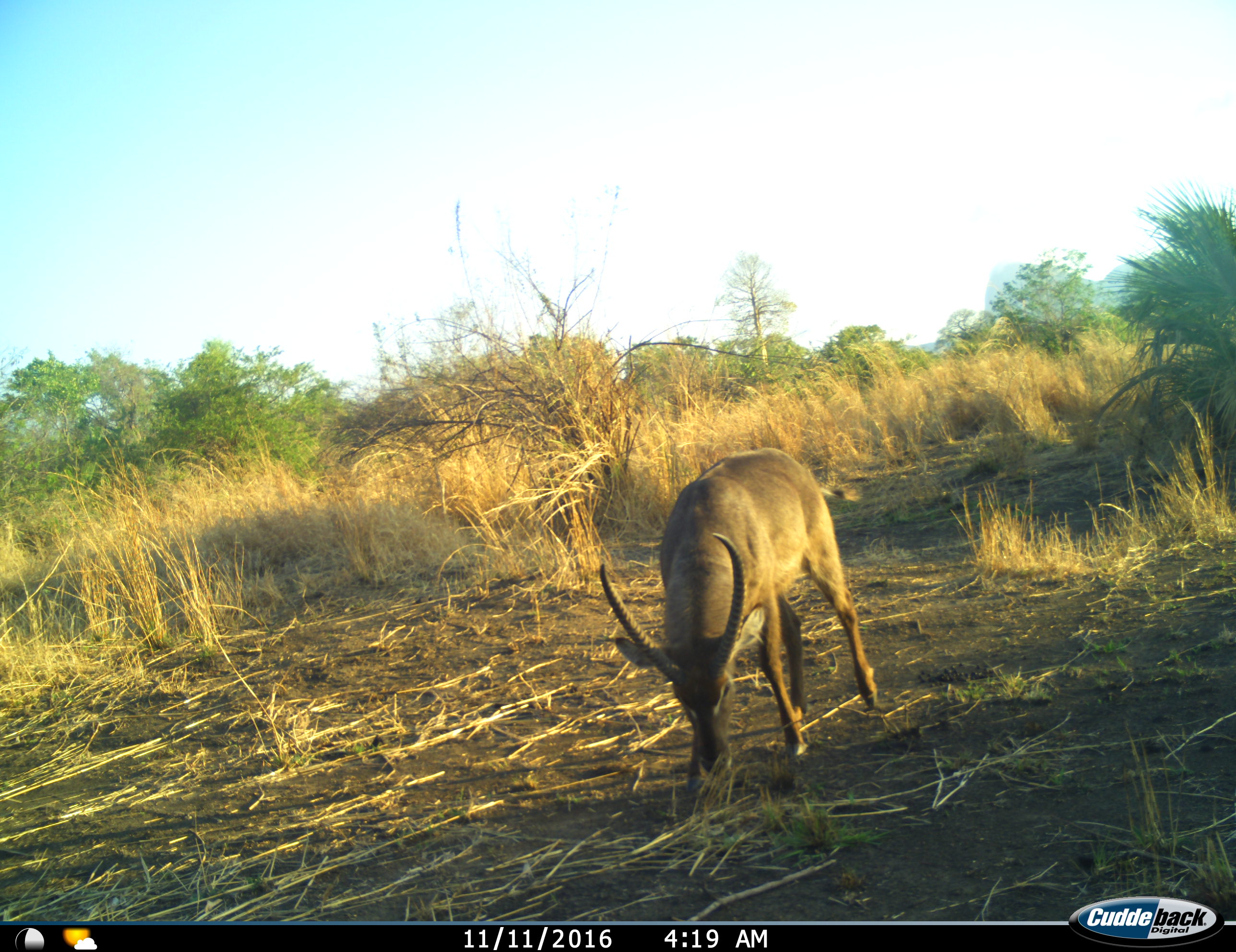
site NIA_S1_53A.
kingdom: Animalia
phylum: Chordata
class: Mammalia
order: Artiodactyla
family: Bovidae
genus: Kobus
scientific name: Kobus ellipsiprymnus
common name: waterbuck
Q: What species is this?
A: Waterbuck (Kobus ellipsiprymnus).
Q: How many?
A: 1.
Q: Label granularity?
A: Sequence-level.